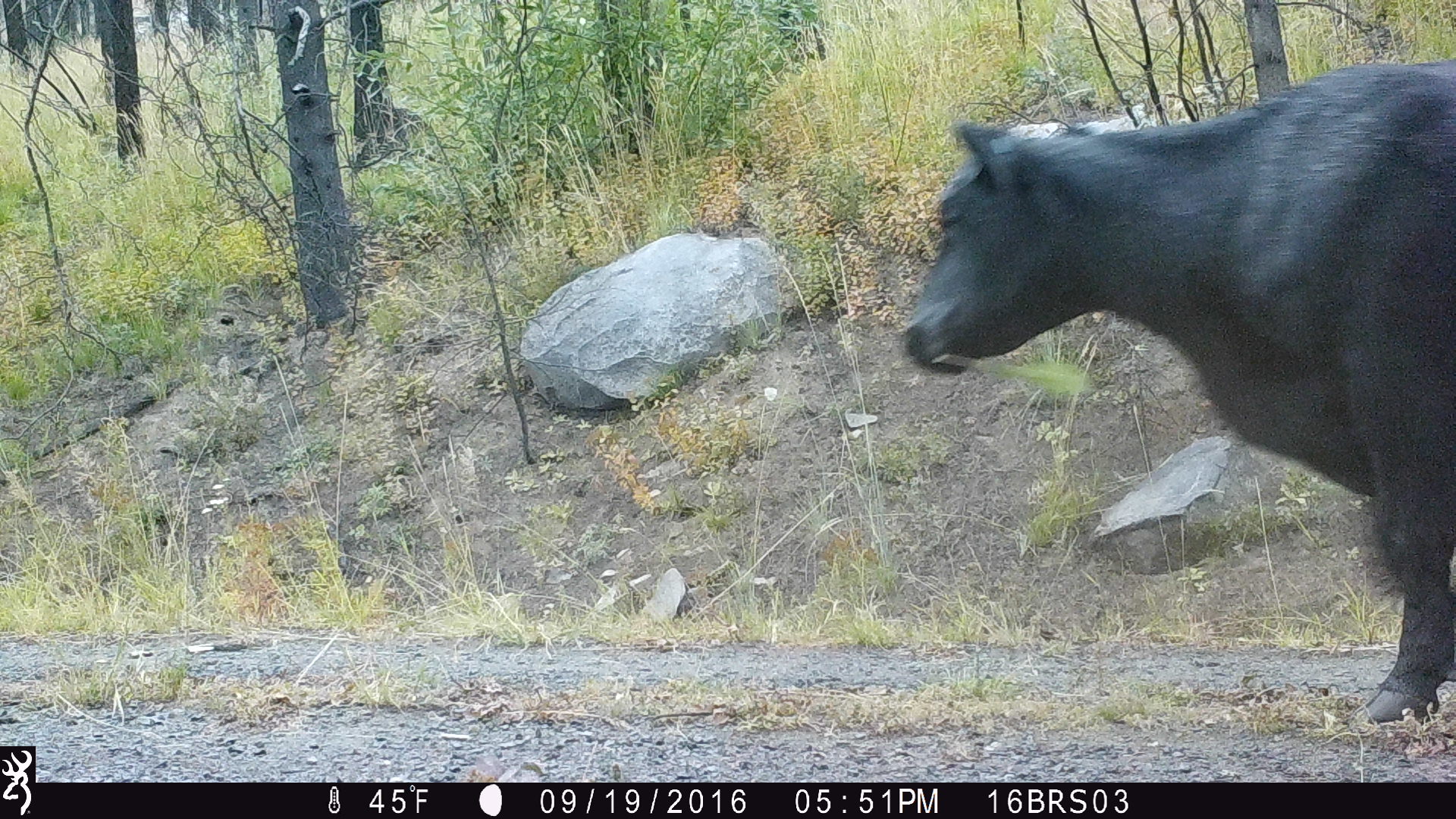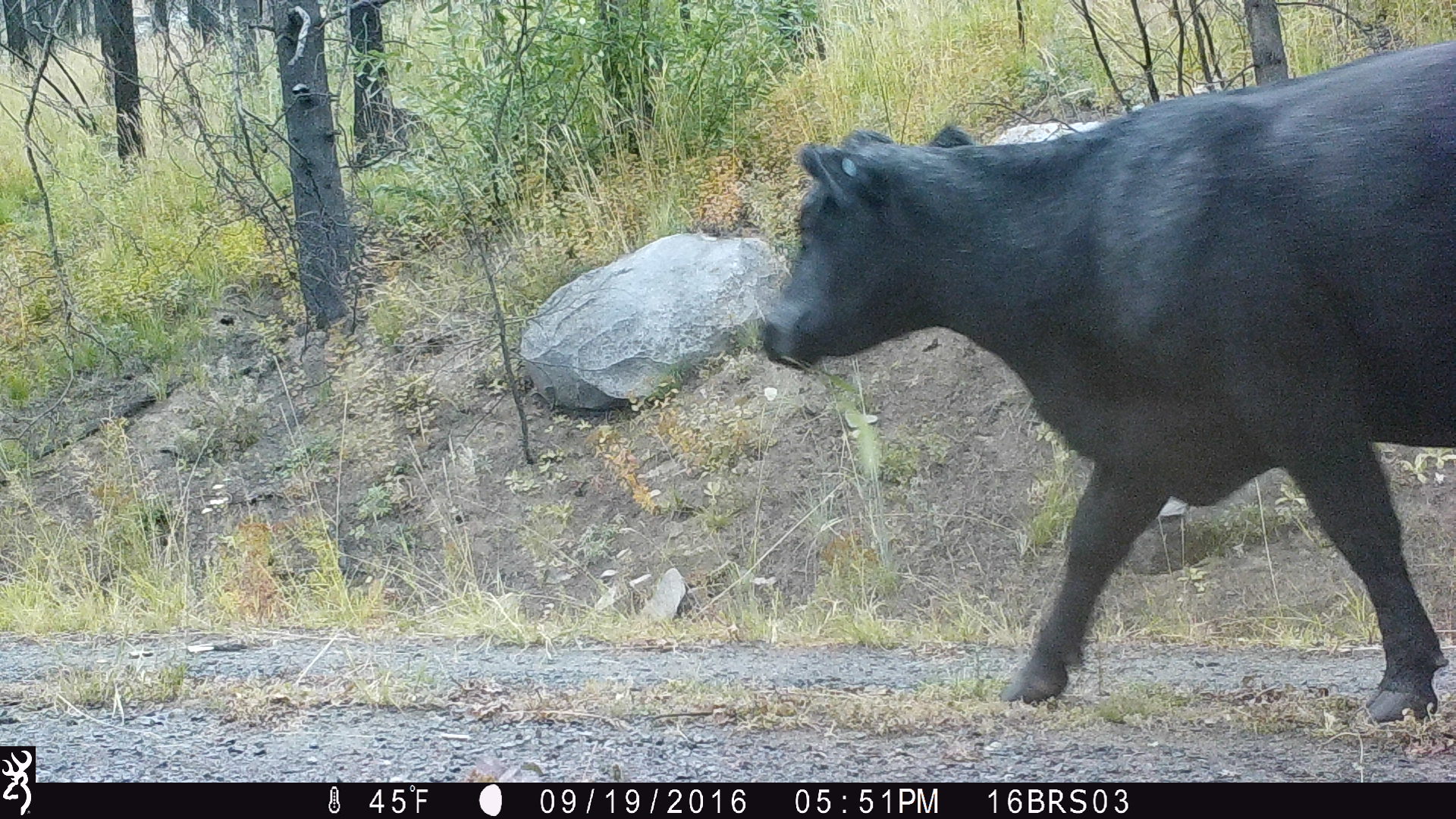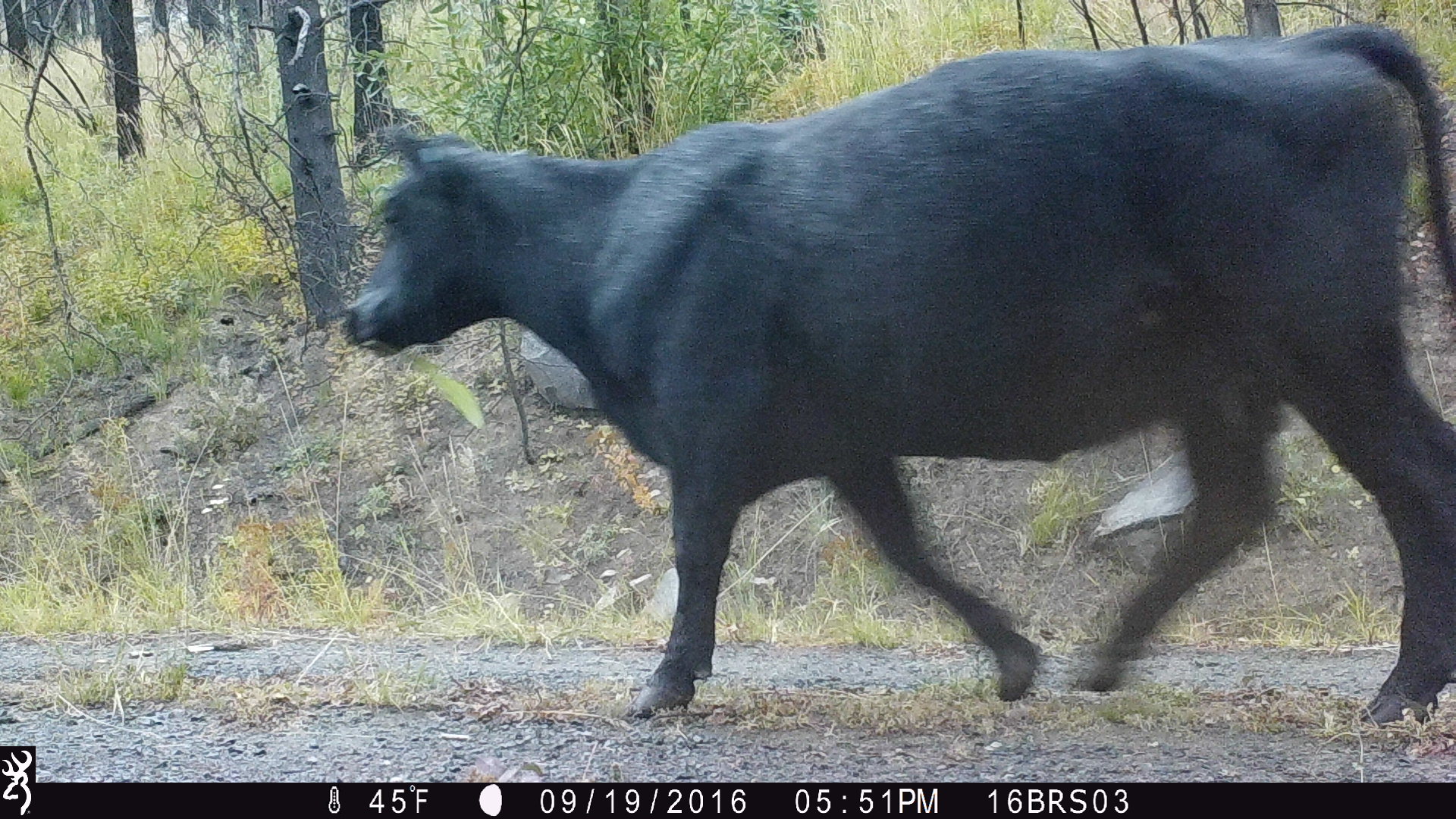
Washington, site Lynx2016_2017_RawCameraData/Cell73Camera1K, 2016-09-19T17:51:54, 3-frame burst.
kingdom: Animalia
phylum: Chordata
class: Mammalia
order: Artiodactyla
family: Bovidae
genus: Bos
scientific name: Bos taurus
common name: domestic cattle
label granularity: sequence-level